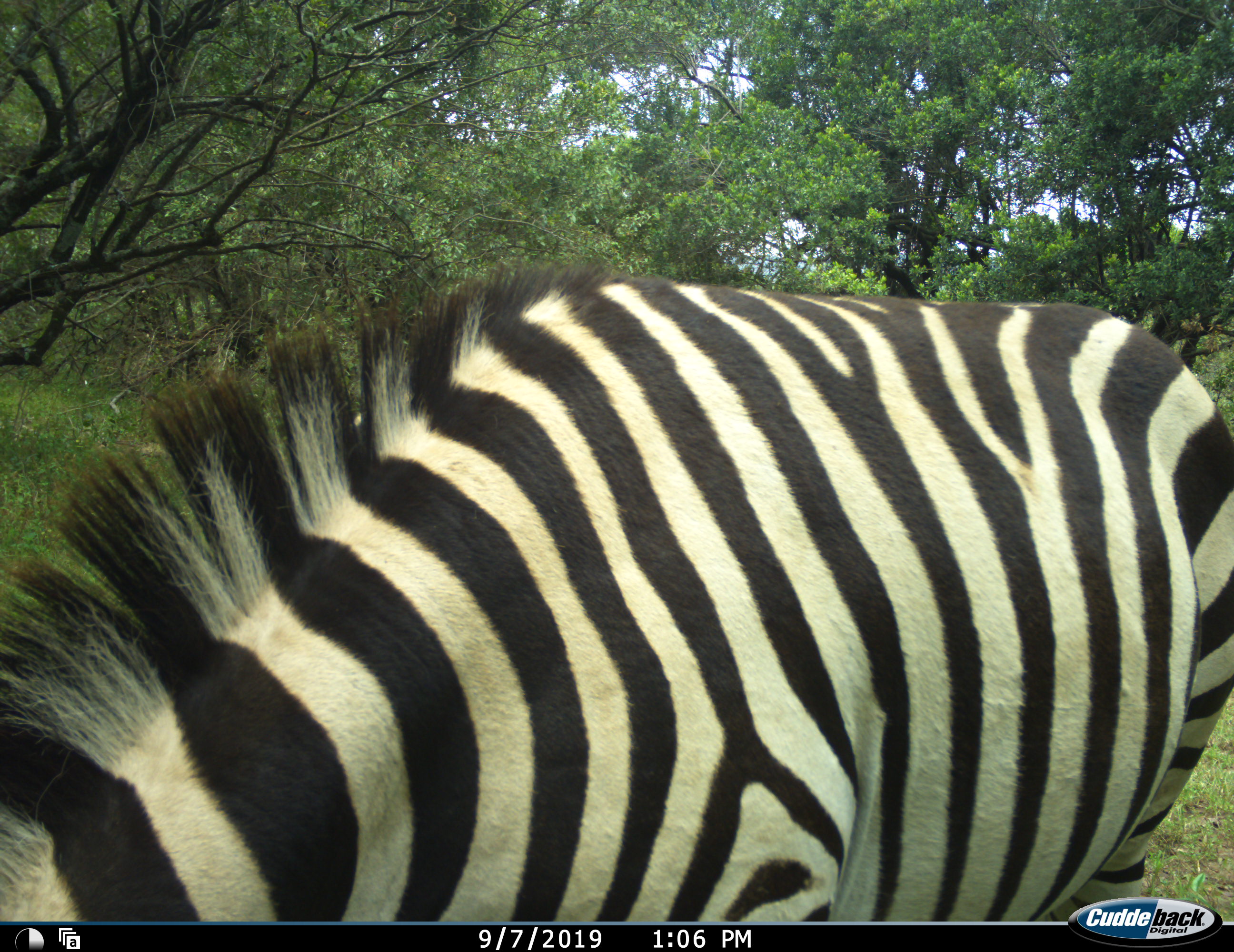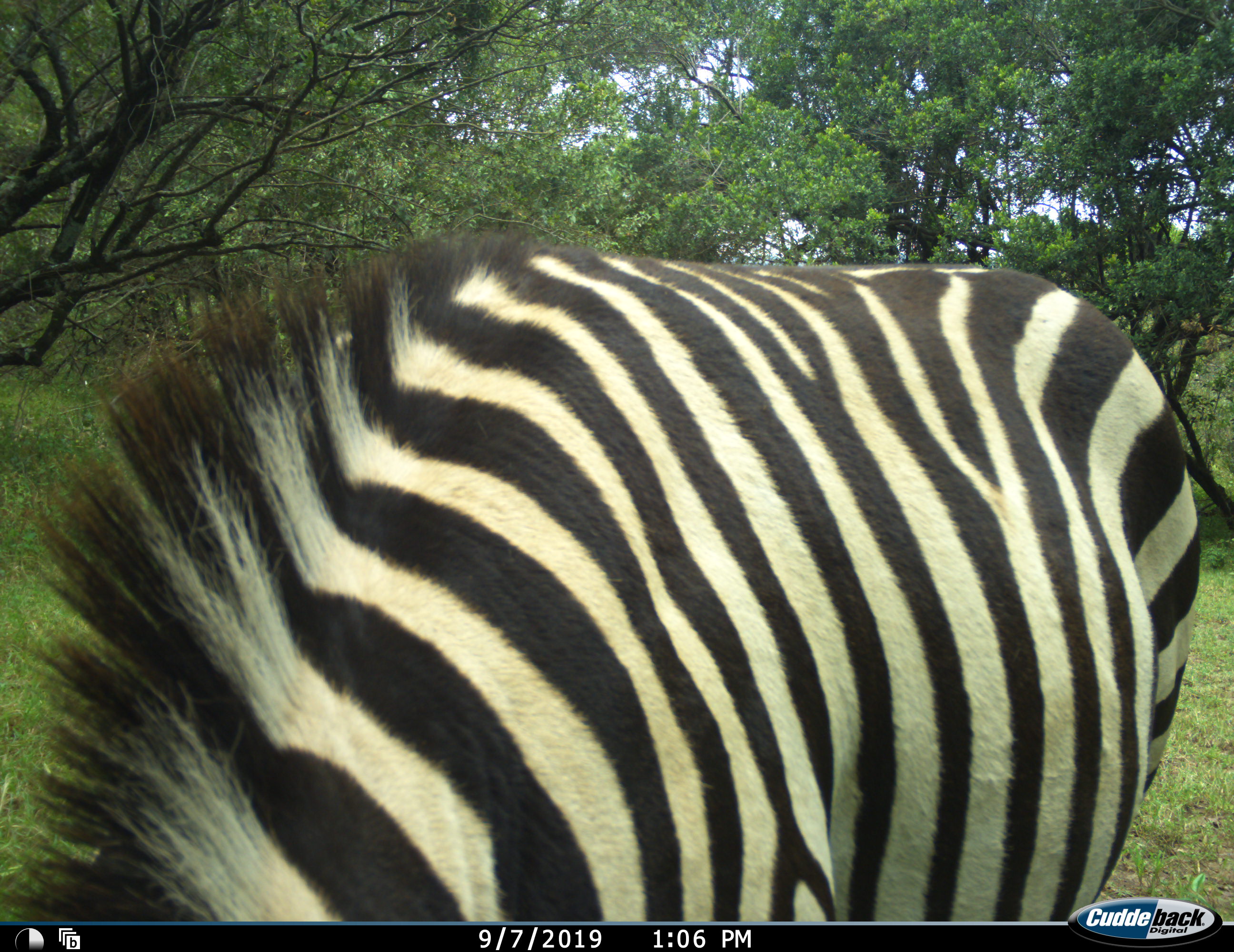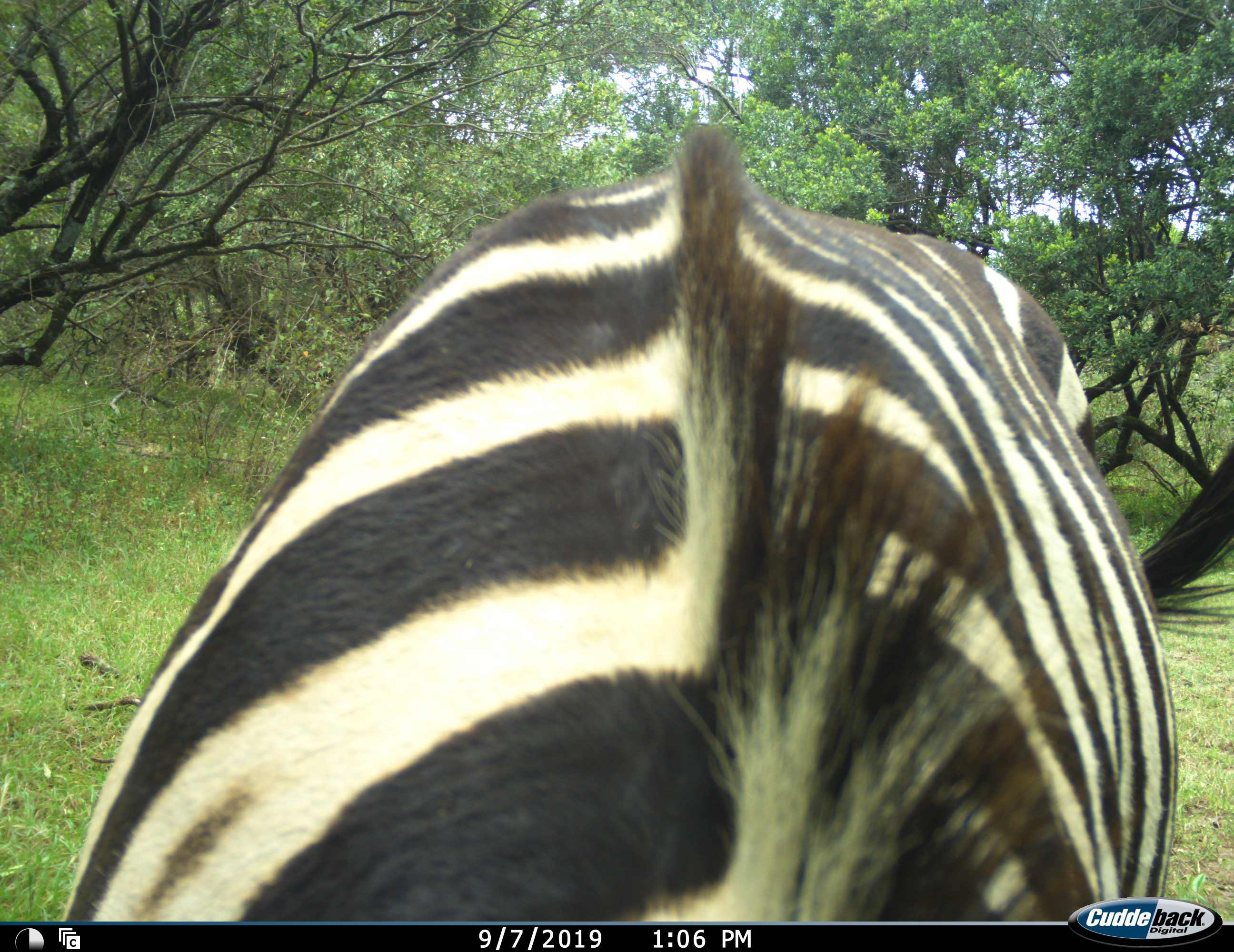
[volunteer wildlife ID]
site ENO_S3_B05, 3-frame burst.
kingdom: Animalia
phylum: Chordata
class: Mammalia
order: Perissodactyla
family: Equidae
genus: Equus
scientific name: Equus quagga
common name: plains zebra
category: zebraplains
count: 1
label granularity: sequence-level